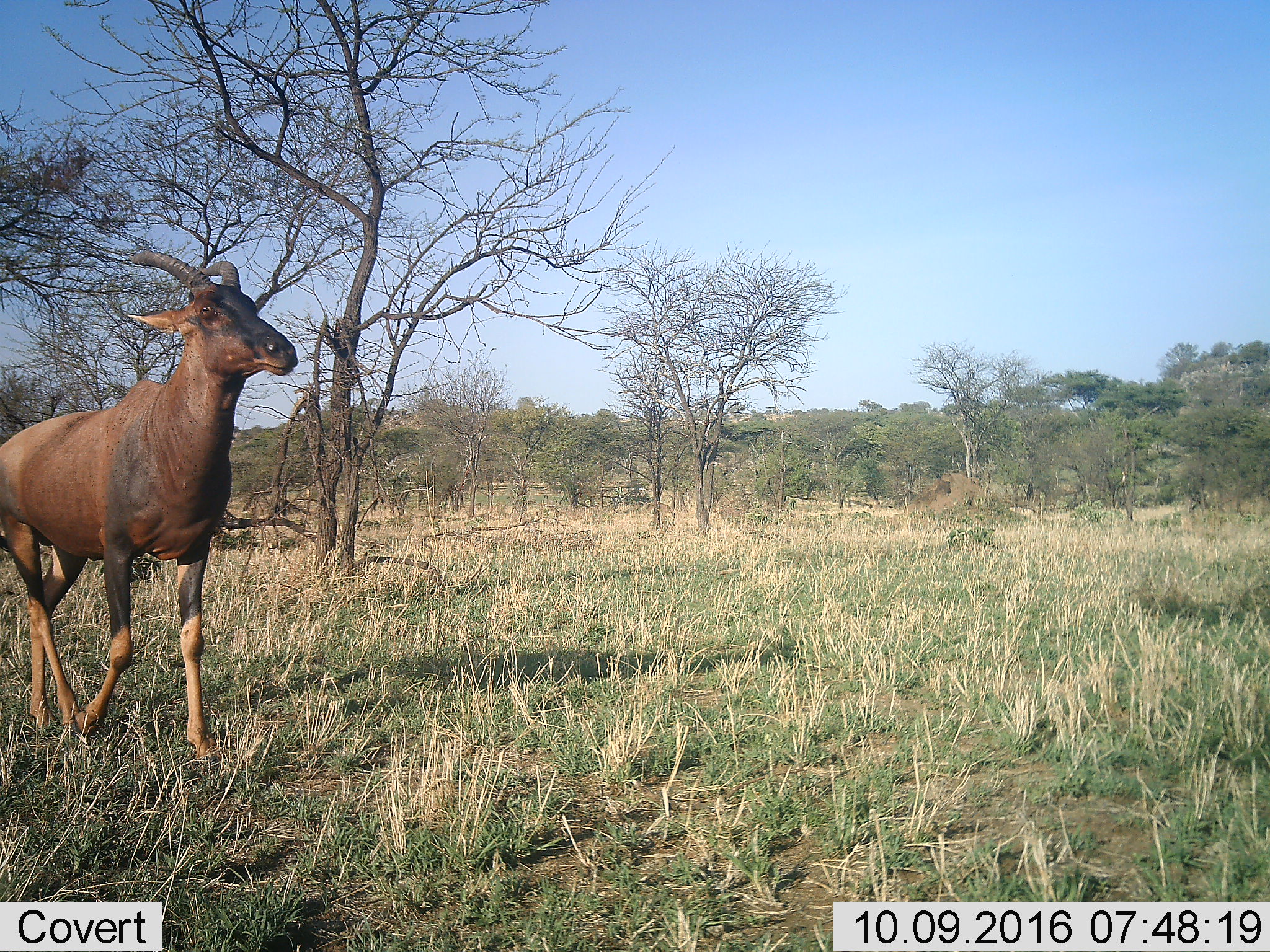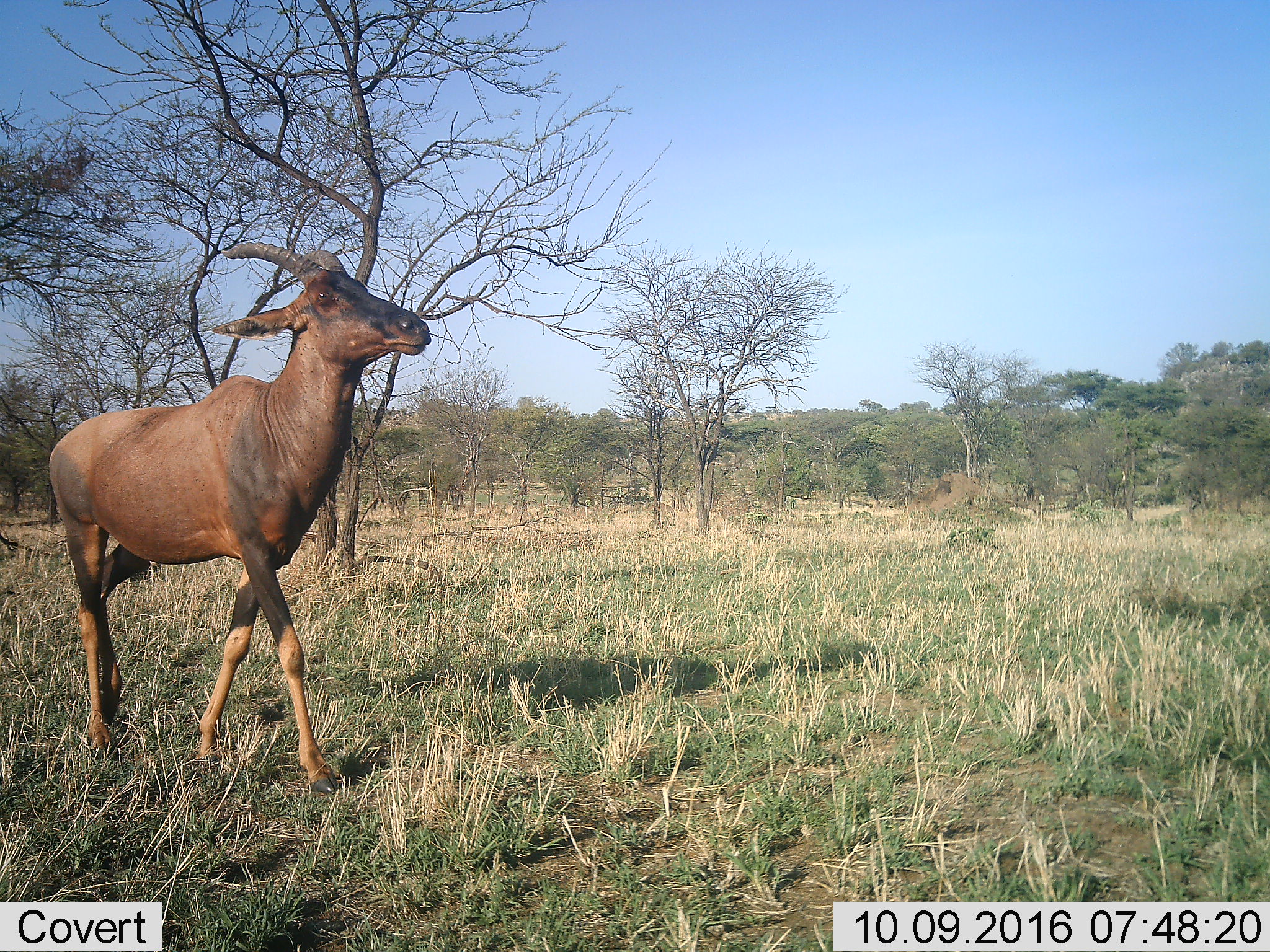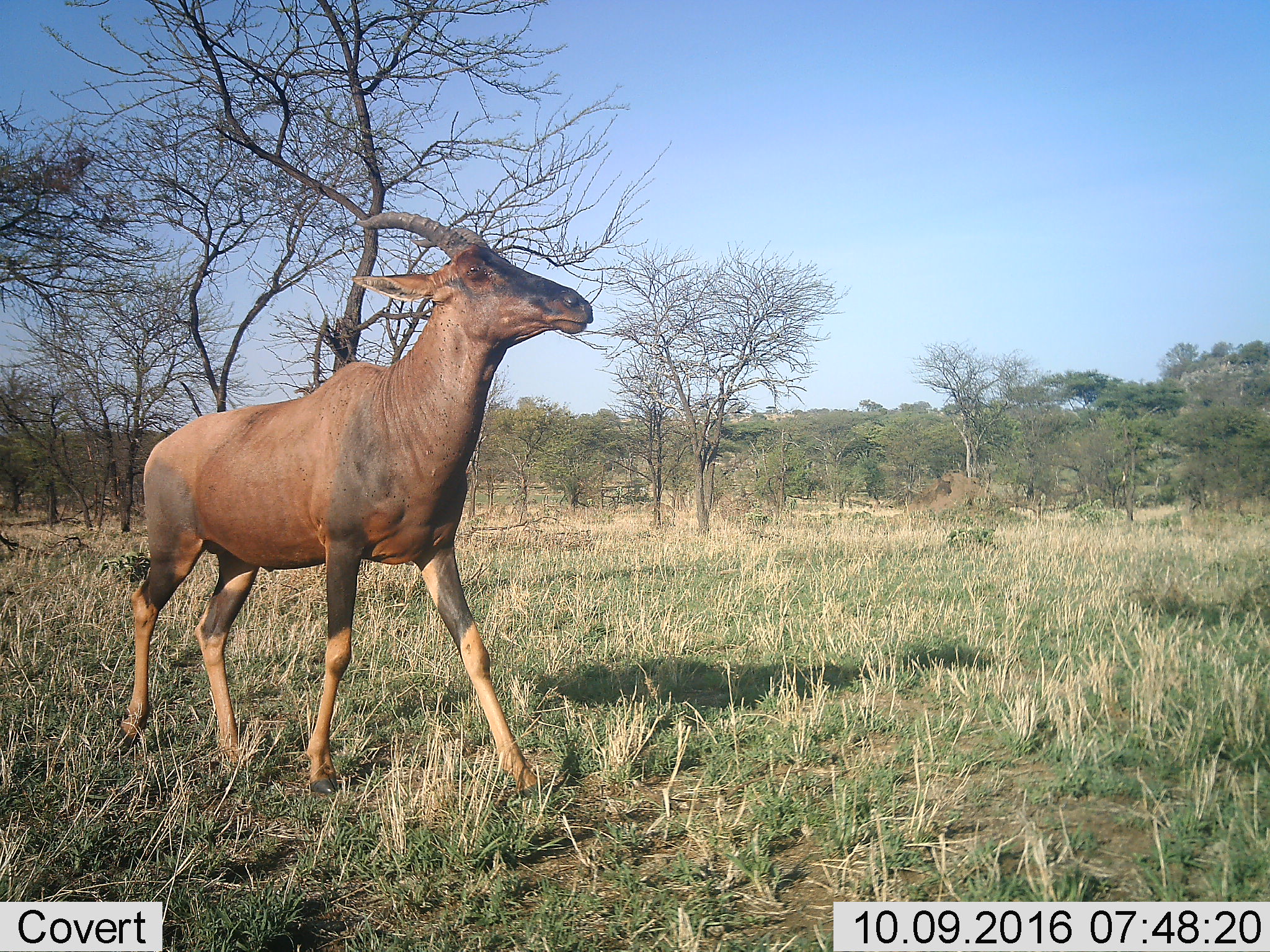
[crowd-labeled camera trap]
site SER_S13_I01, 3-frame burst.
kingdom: Animalia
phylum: Chordata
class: Mammalia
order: Artiodactyla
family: Bovidae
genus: Damaliscus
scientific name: Damaliscus lunatus jimela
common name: topi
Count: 1.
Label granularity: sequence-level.